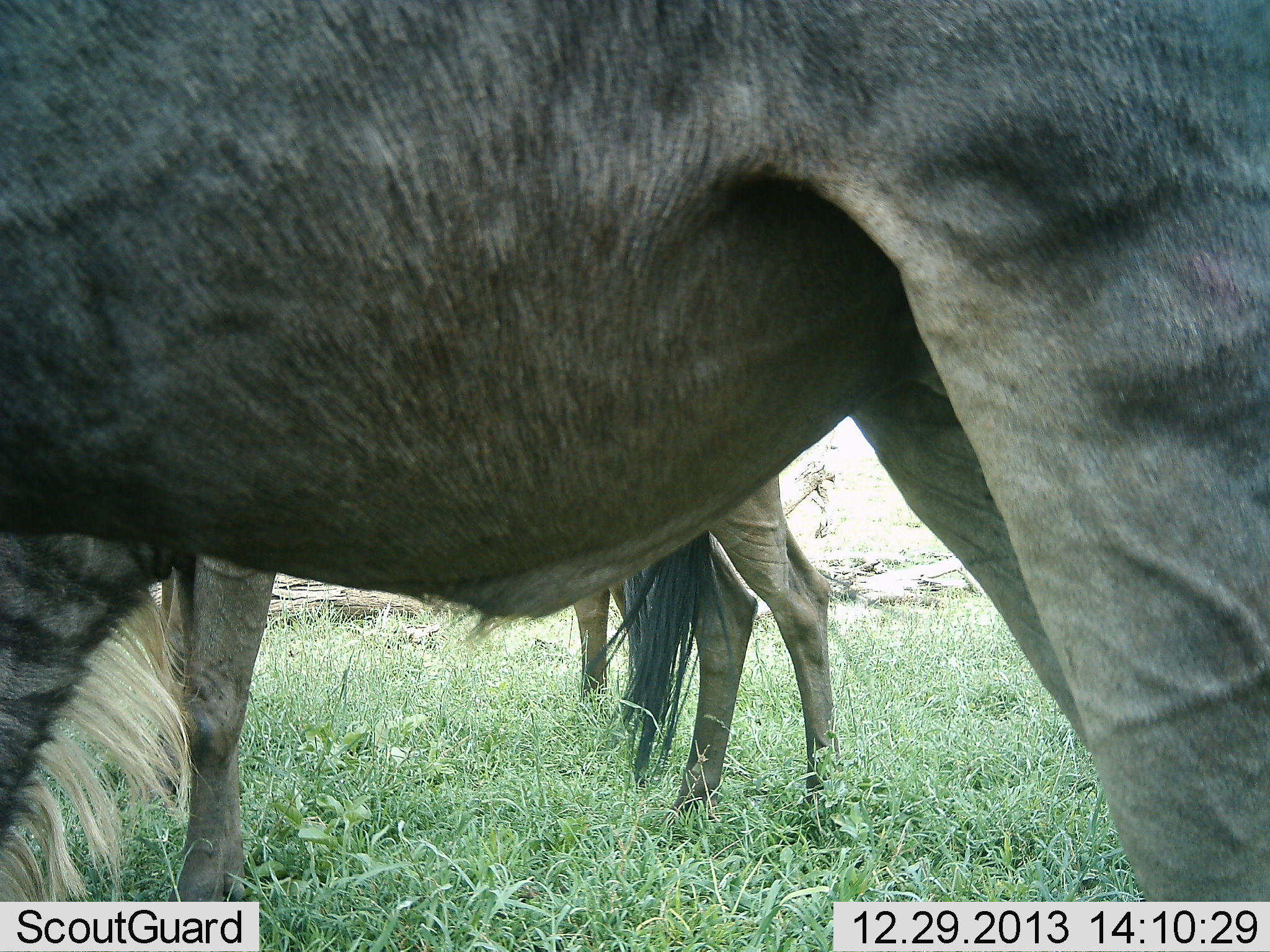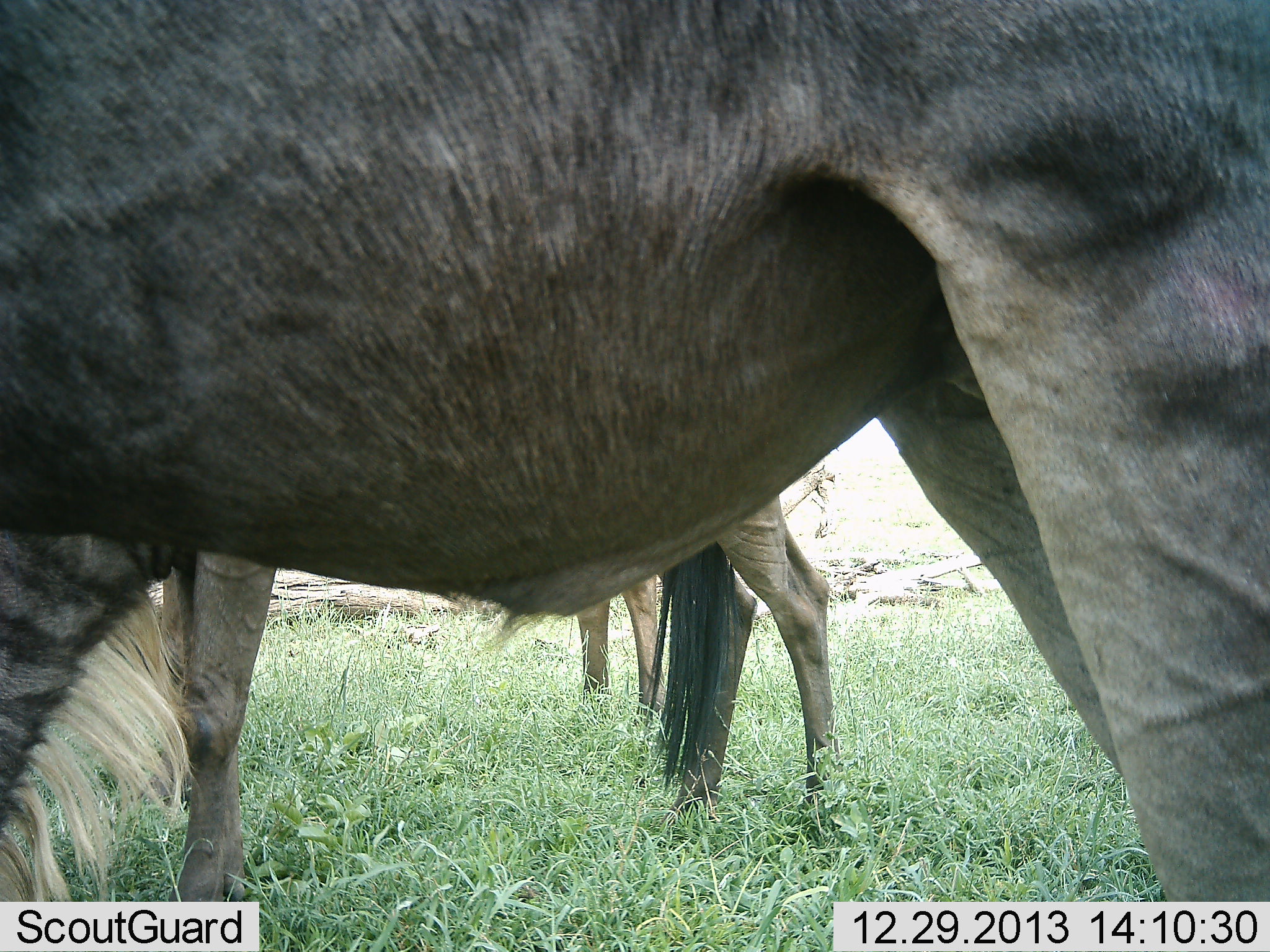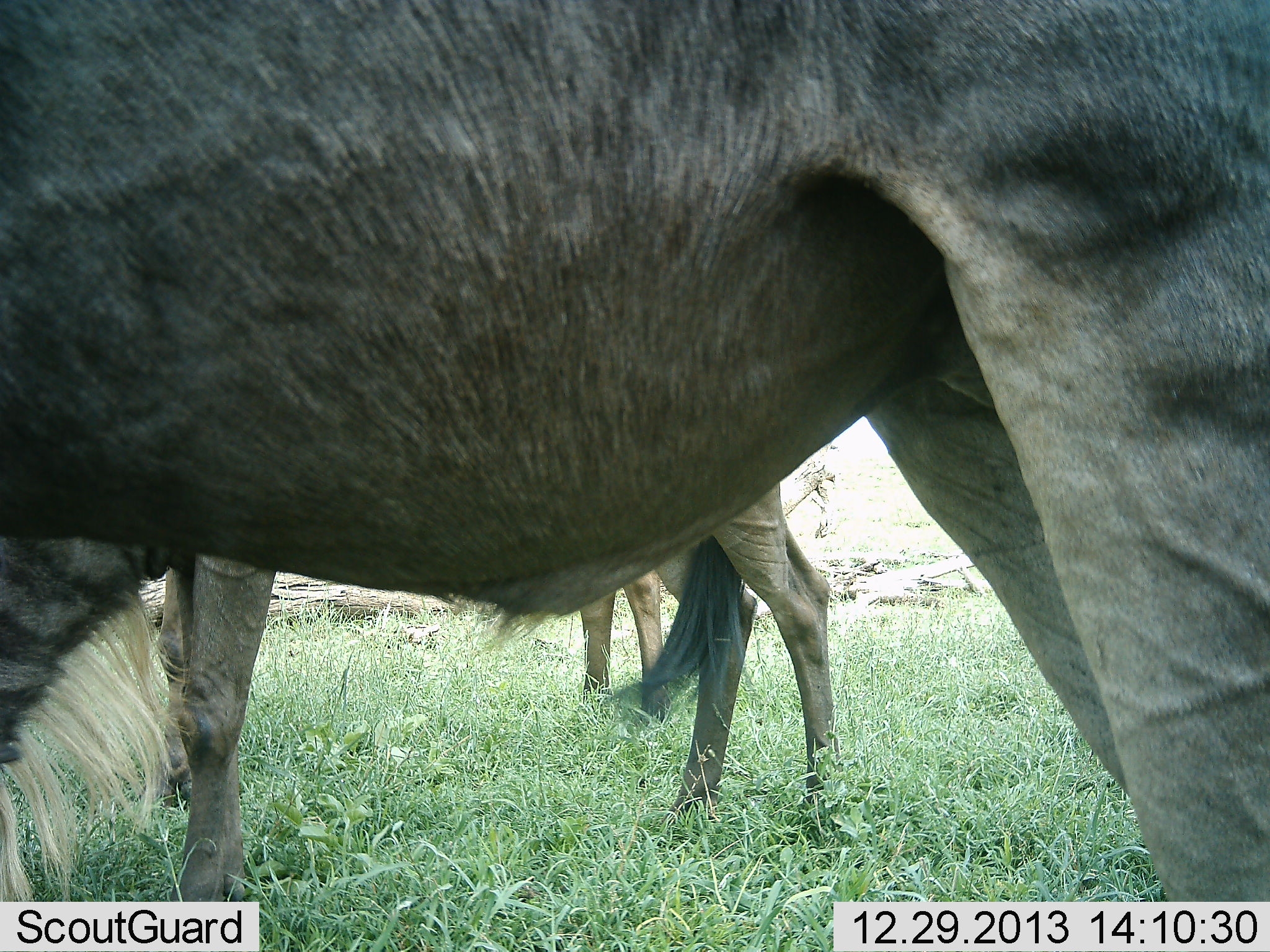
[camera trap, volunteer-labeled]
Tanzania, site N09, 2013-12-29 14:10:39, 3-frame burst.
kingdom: Animalia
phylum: Chordata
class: Mammalia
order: Artiodactyla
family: Bovidae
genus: Connochaetes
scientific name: Connochaetes taurinus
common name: blue wildebeest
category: wildebeest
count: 3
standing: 80%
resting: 10%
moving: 0%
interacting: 0%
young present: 0%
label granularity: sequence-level